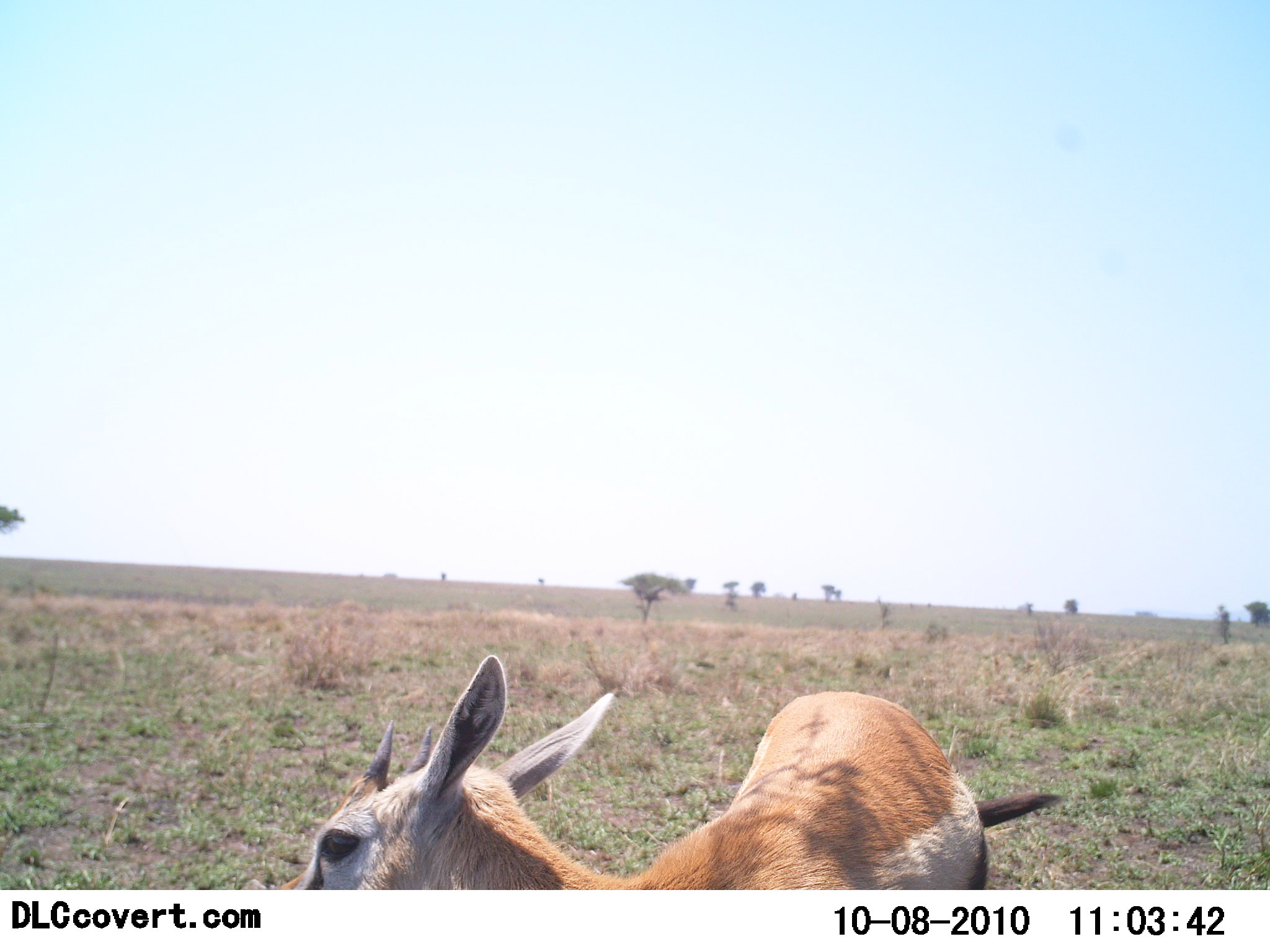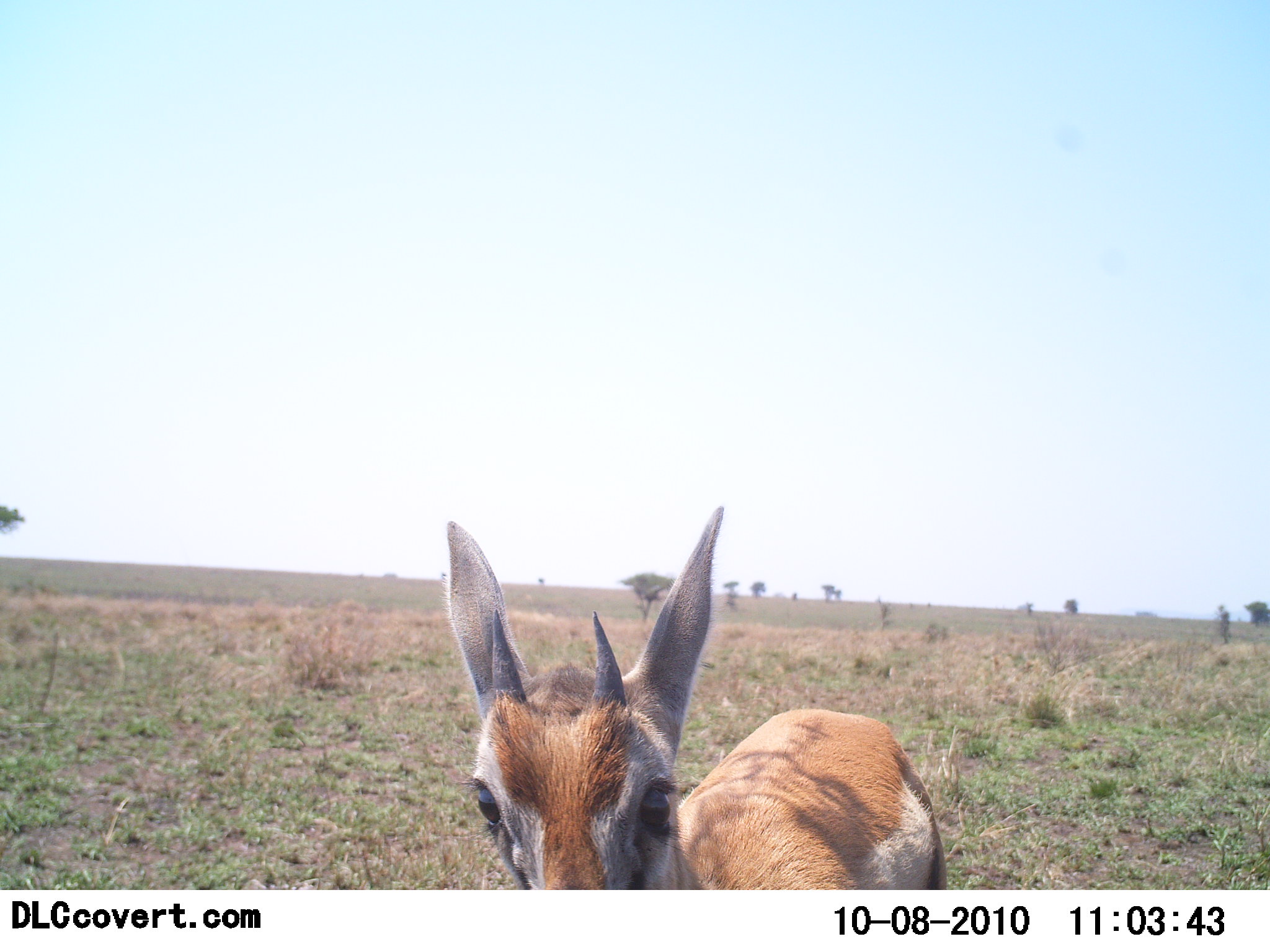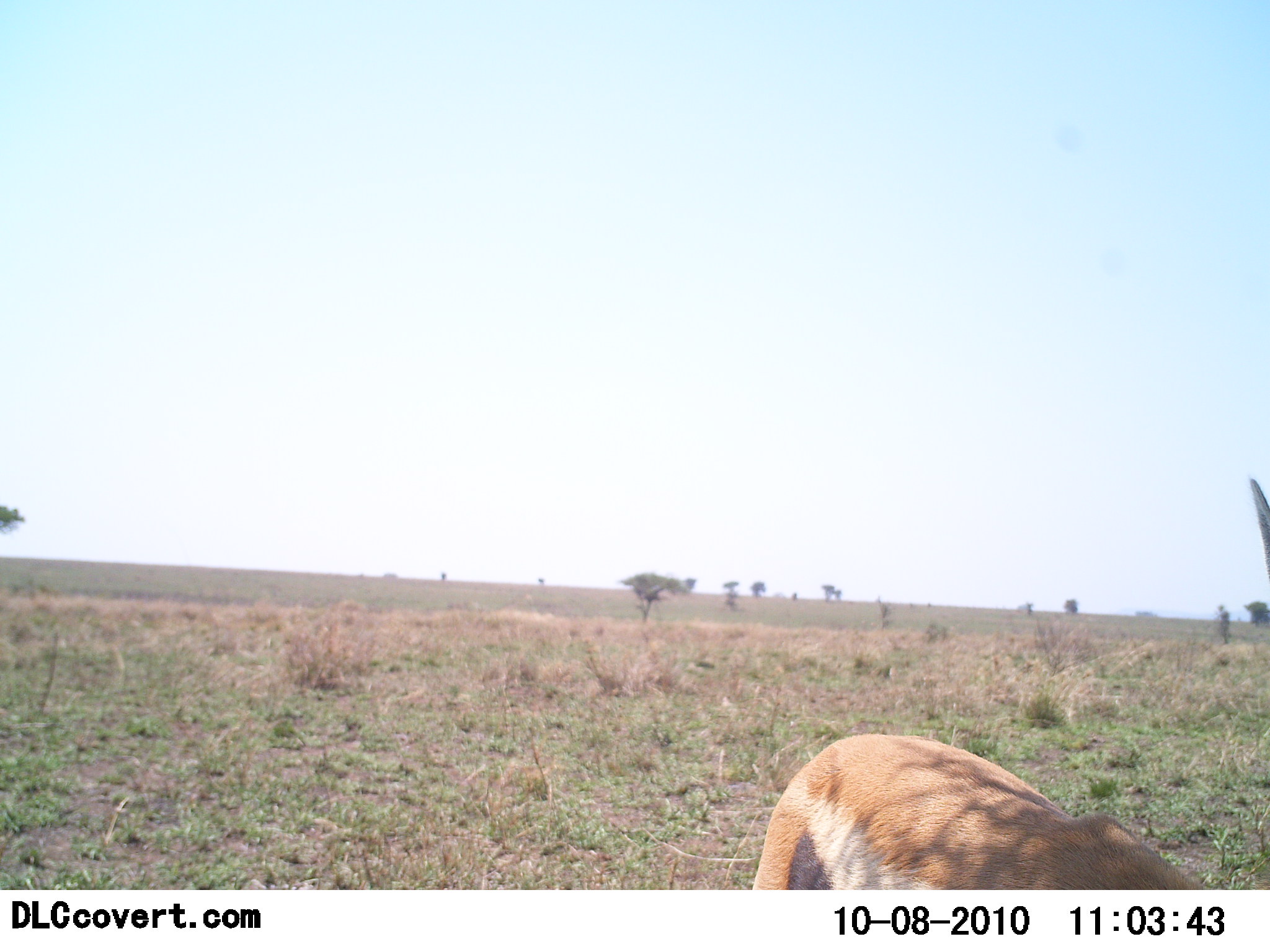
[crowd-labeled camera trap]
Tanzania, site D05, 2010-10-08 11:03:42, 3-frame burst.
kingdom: Animalia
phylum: Chordata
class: Mammalia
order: Artiodactyla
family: Bovidae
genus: Eudorcas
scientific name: Eudorcas thomsonii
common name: thomson's gazelle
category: gazellethomsons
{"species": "gazellethomsons (thomson's gazelle) (Eudorcas thomsonii)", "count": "1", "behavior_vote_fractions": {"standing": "64%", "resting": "0%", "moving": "9%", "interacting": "27%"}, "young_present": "0%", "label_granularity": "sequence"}